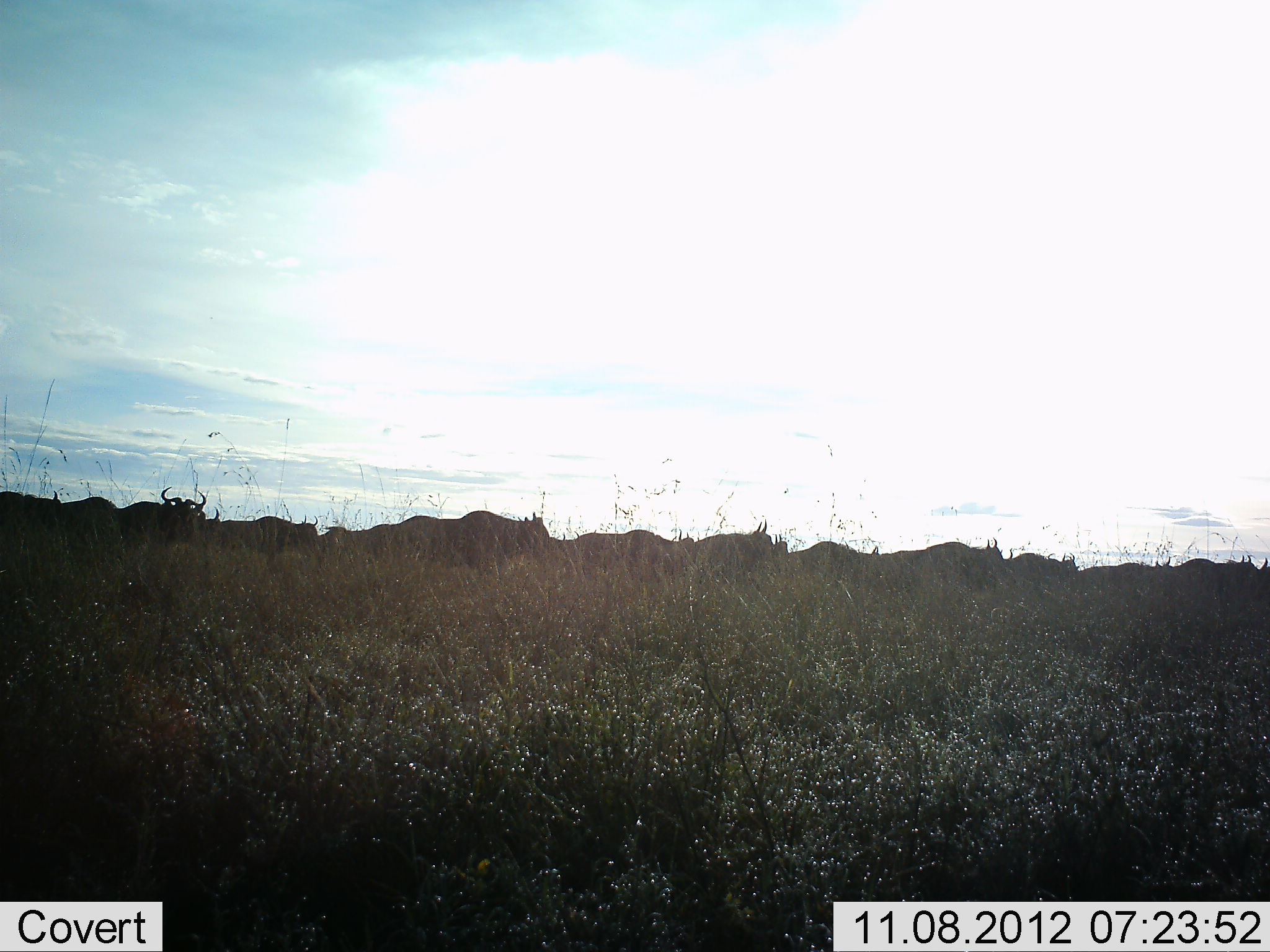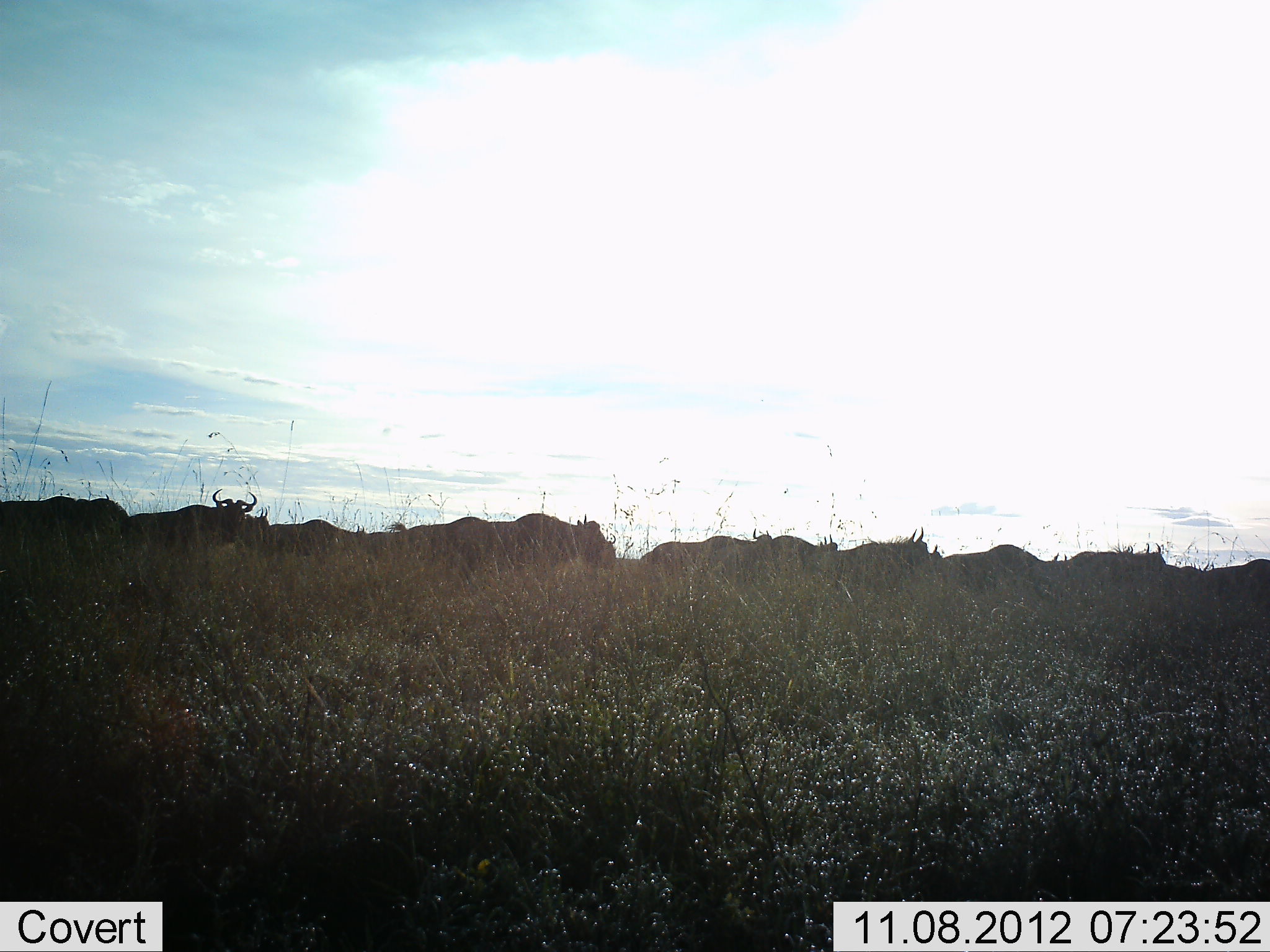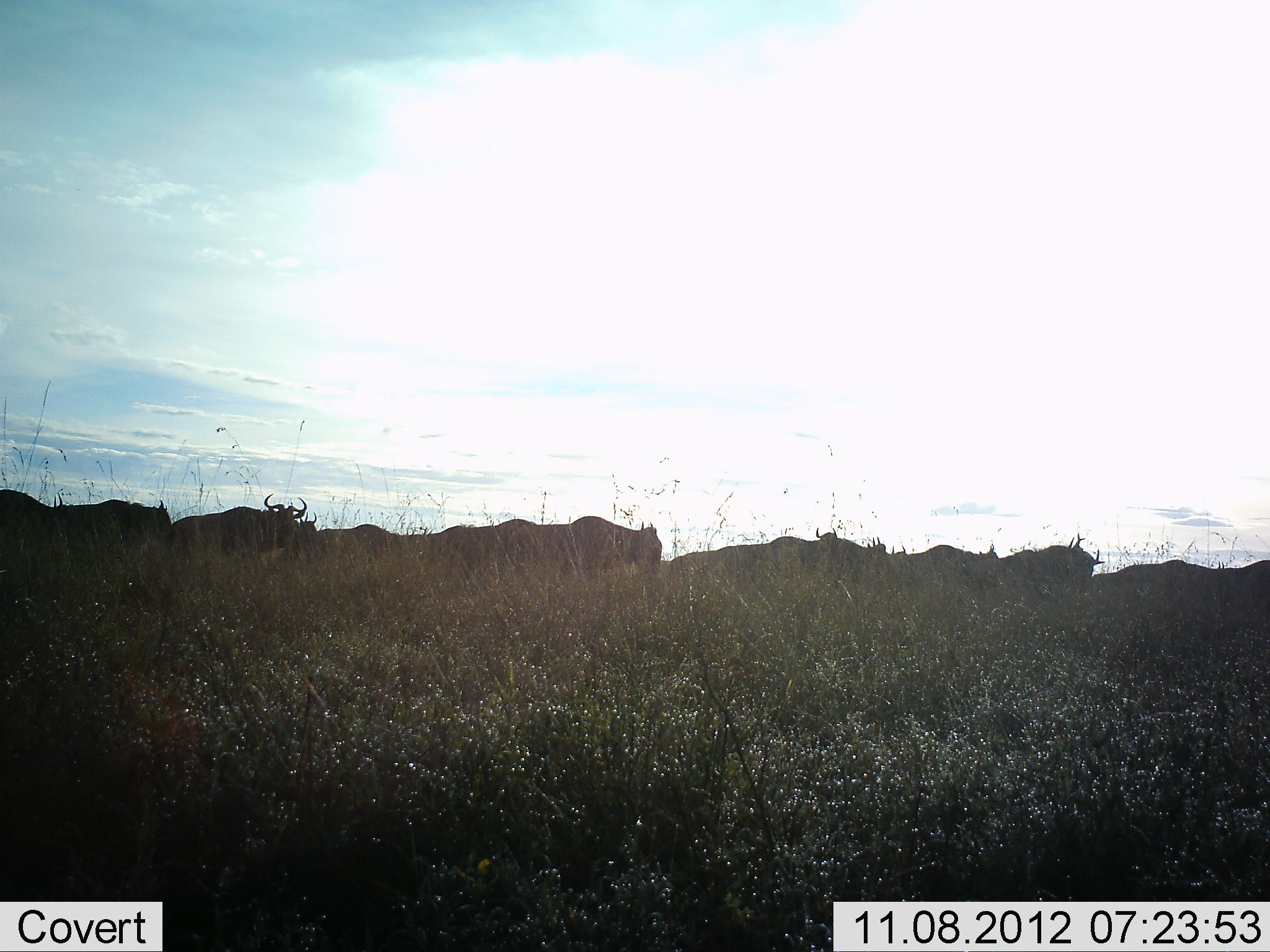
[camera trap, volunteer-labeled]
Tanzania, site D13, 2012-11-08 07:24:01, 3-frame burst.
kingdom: Animalia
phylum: Chordata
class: Mammalia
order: Artiodactyla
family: Bovidae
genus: Connochaetes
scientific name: Connochaetes taurinus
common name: blue wildebeest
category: wildebeest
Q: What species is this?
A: Wildebeest (blue wildebeest) (Connochaetes taurinus).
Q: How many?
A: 11-50.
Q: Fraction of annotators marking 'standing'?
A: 0%.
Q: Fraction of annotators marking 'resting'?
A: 0%.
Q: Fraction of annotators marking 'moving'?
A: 100%.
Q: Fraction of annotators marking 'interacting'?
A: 0%.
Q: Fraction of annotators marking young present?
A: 0%.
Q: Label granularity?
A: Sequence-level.